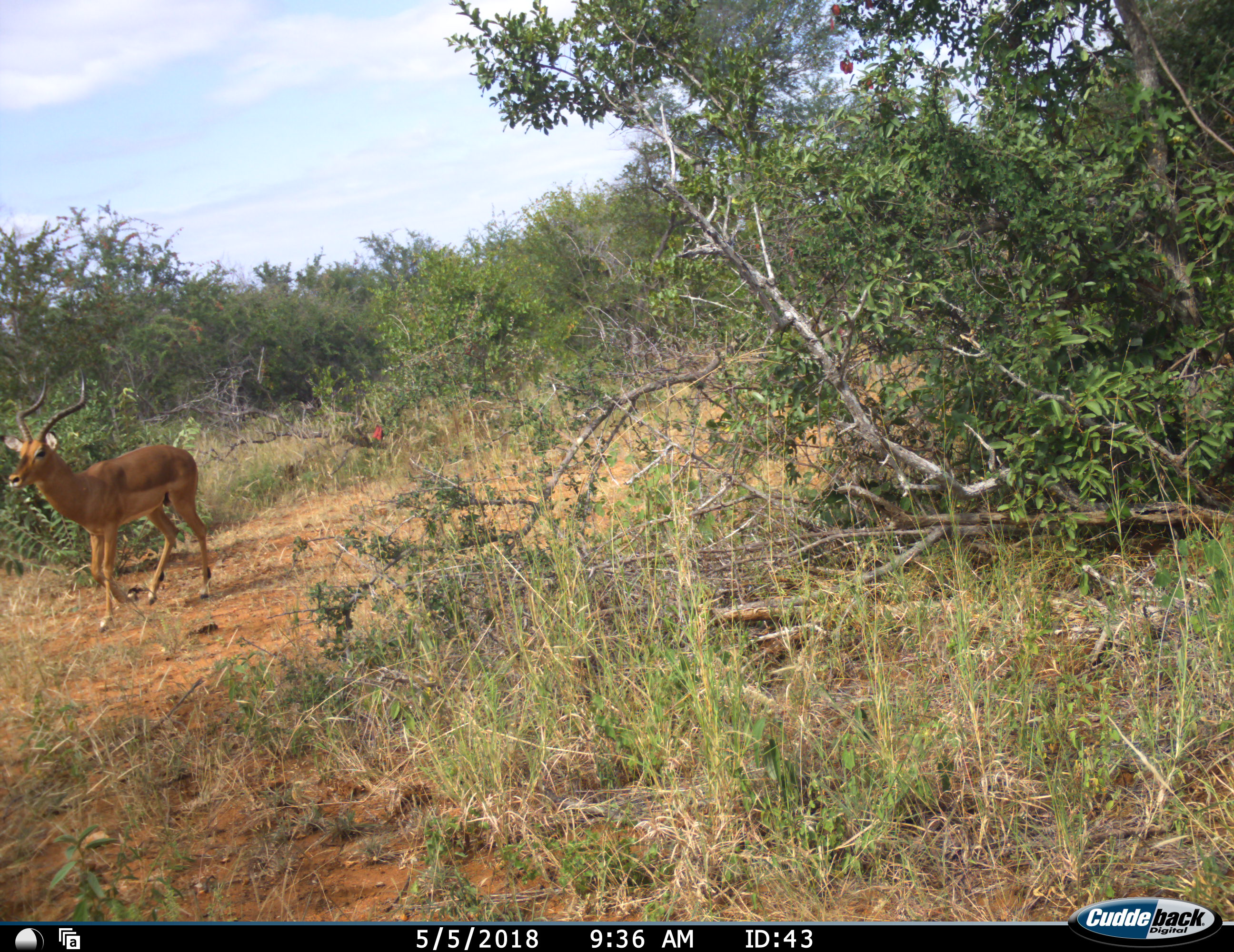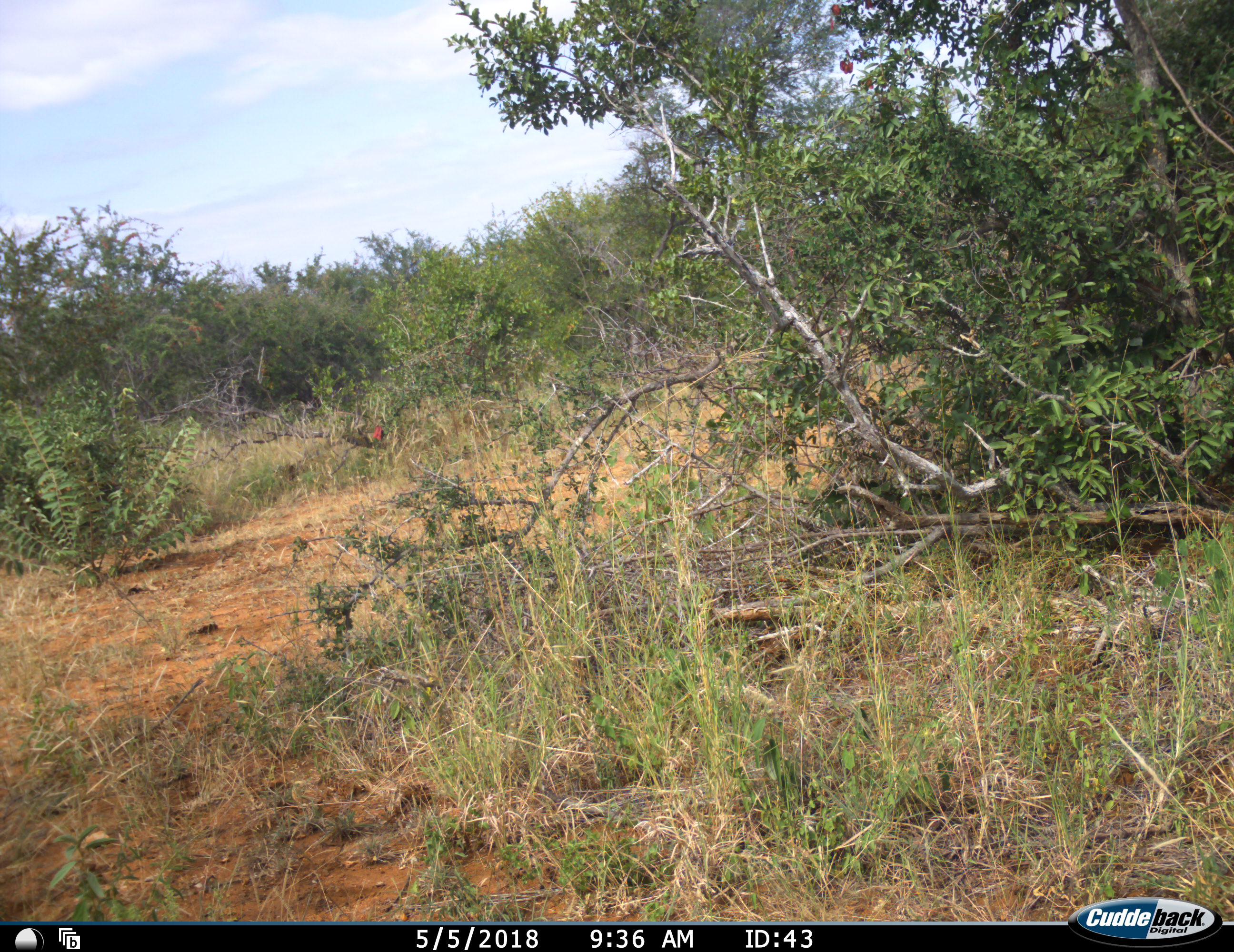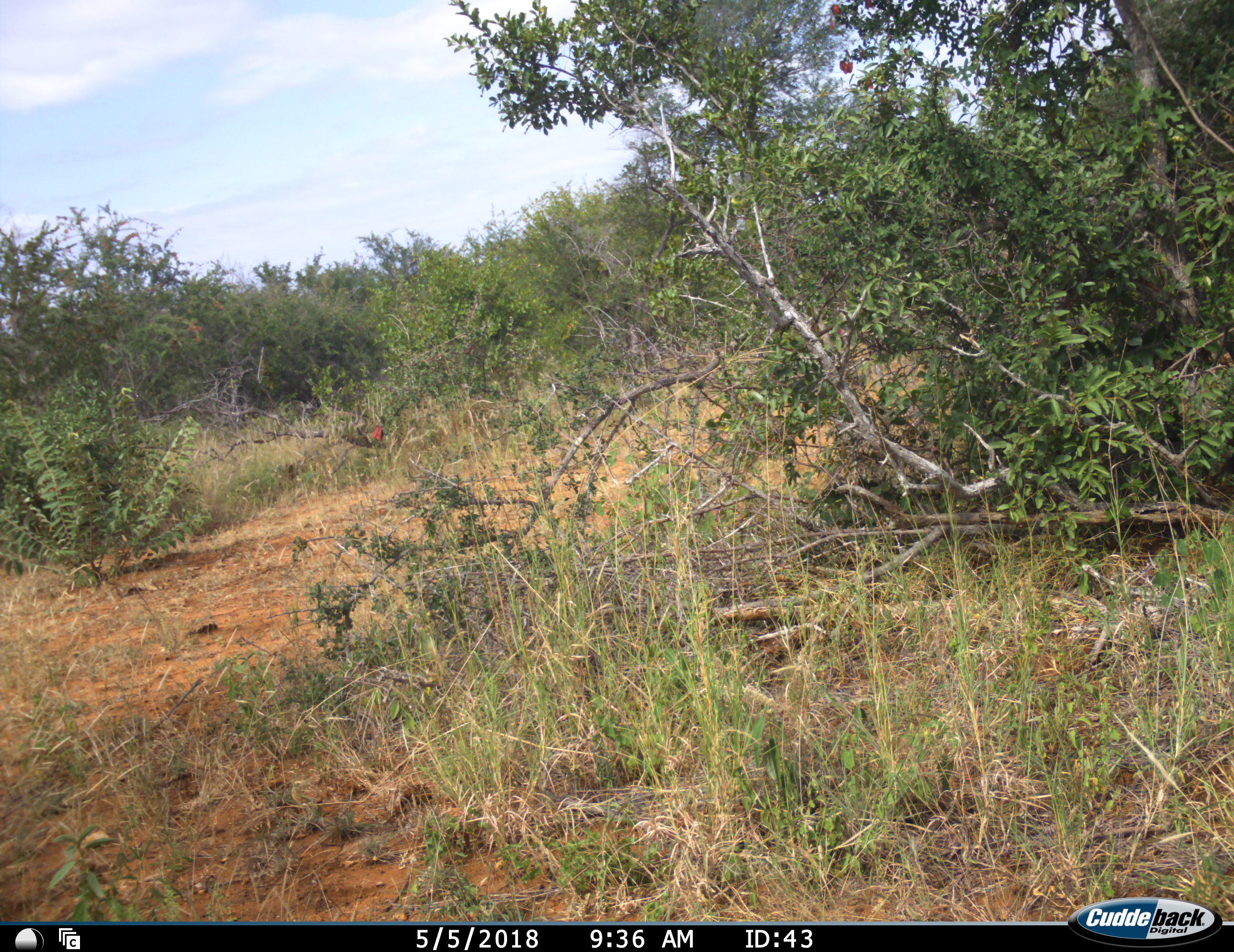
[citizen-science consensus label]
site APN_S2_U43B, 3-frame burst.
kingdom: Animalia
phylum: Chordata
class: Mammalia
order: Artiodactyla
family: Bovidae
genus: Aepyceros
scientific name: Aepyceros melampus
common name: impala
Impala (Aepyceros melampus), count 1. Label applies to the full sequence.